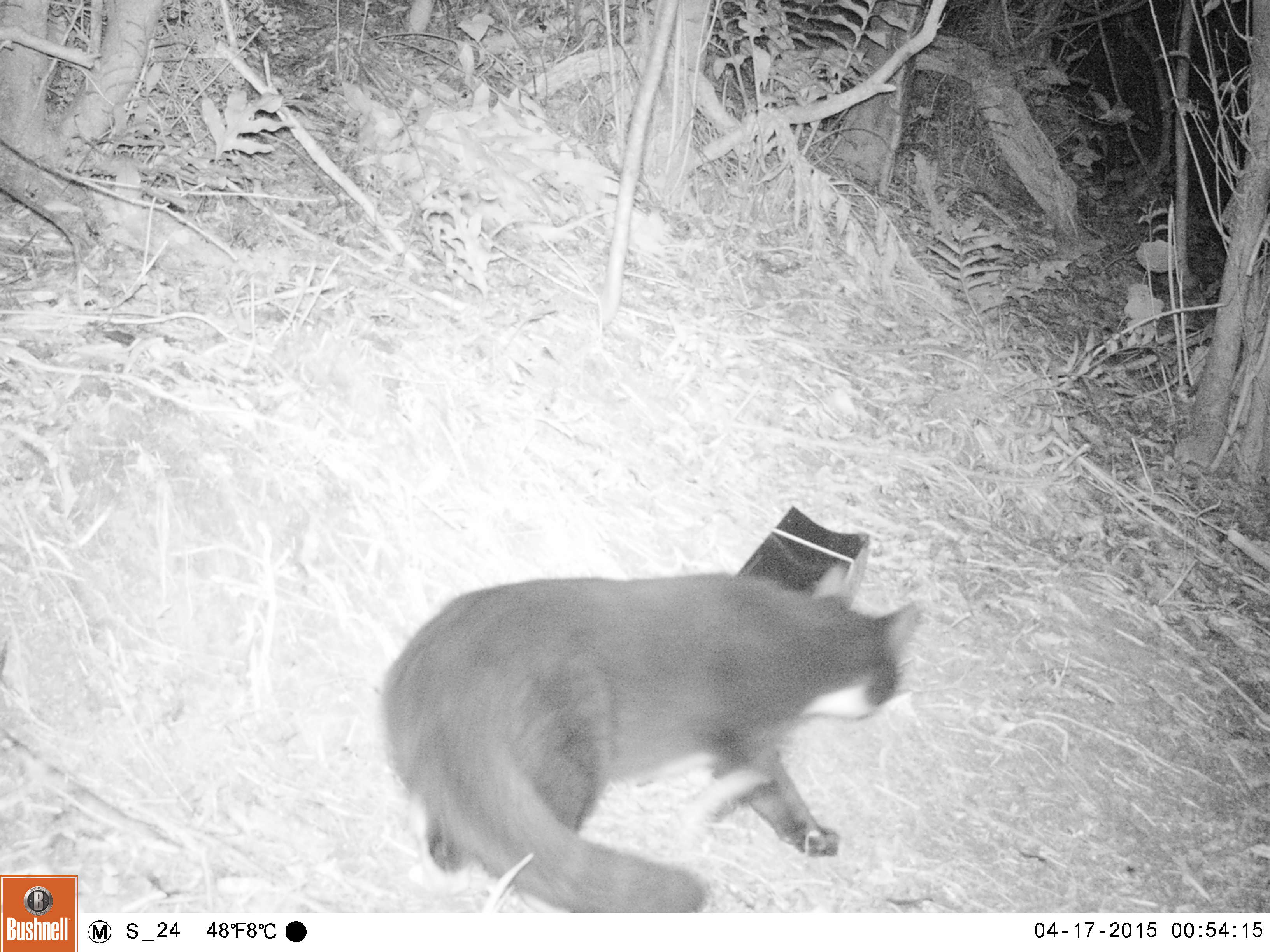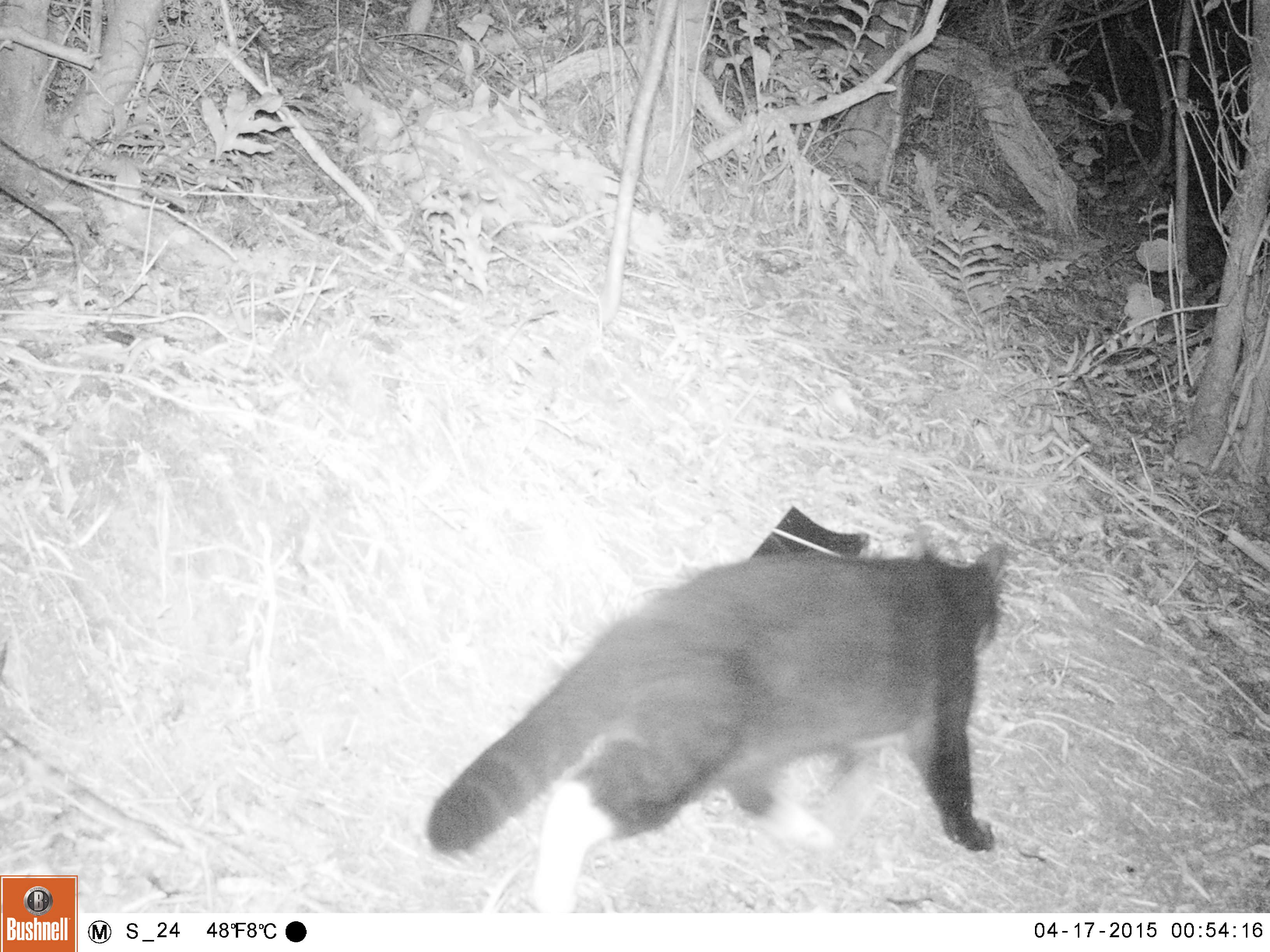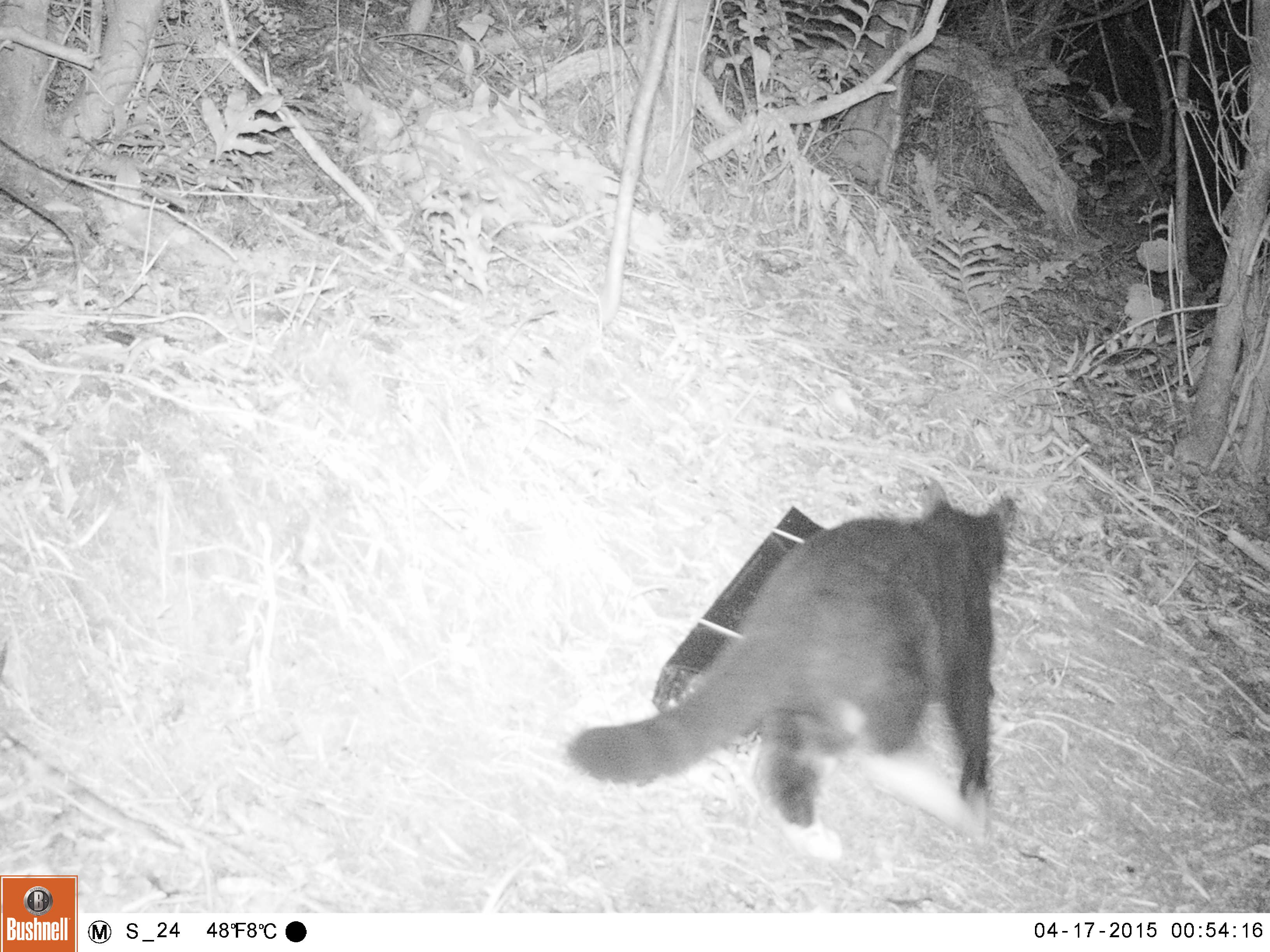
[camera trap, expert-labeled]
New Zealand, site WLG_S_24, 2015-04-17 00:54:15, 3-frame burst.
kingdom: Animalia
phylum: Chordata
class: Mammalia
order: Carnivora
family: Felidae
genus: Felis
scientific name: Felis catus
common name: domestic cat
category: cat